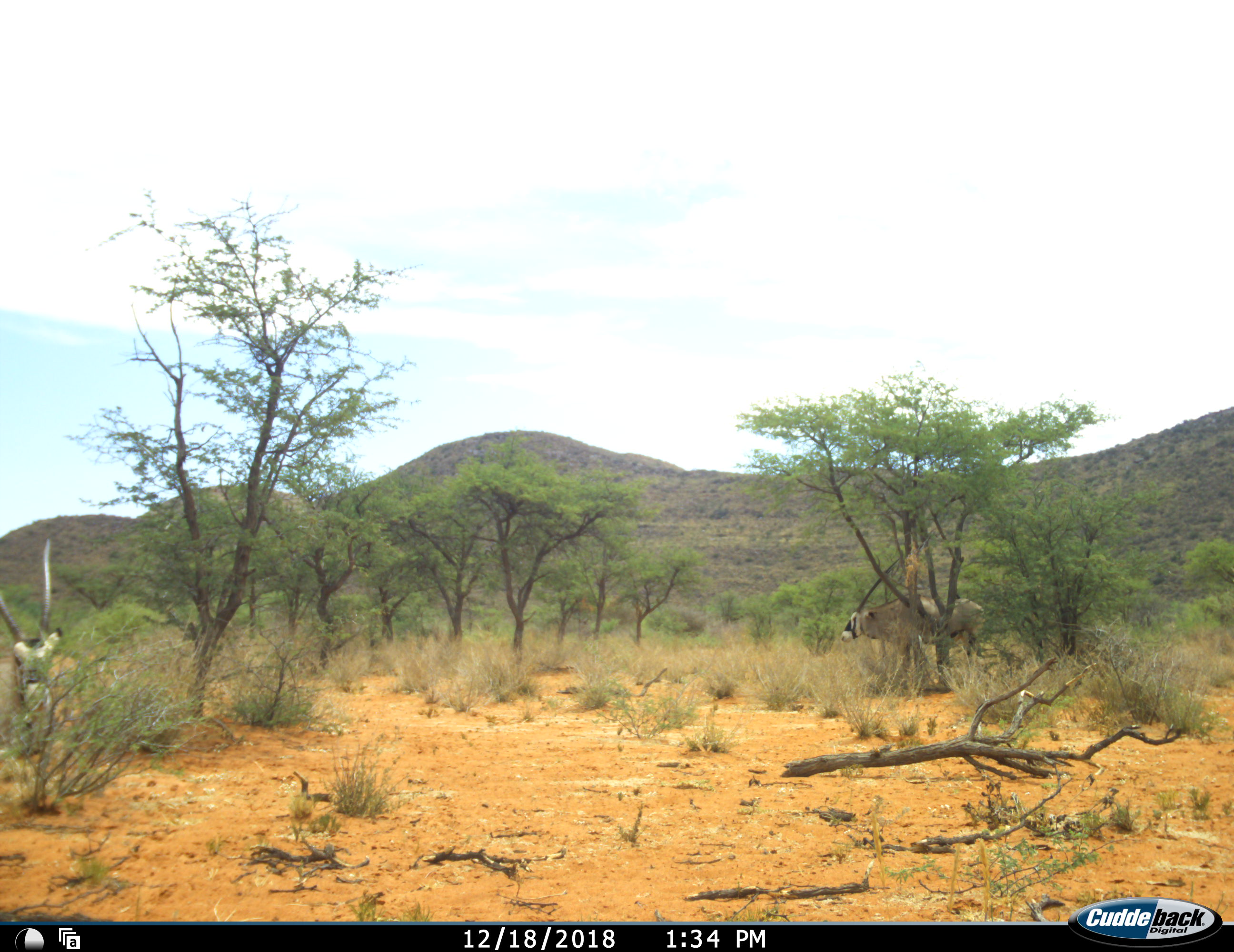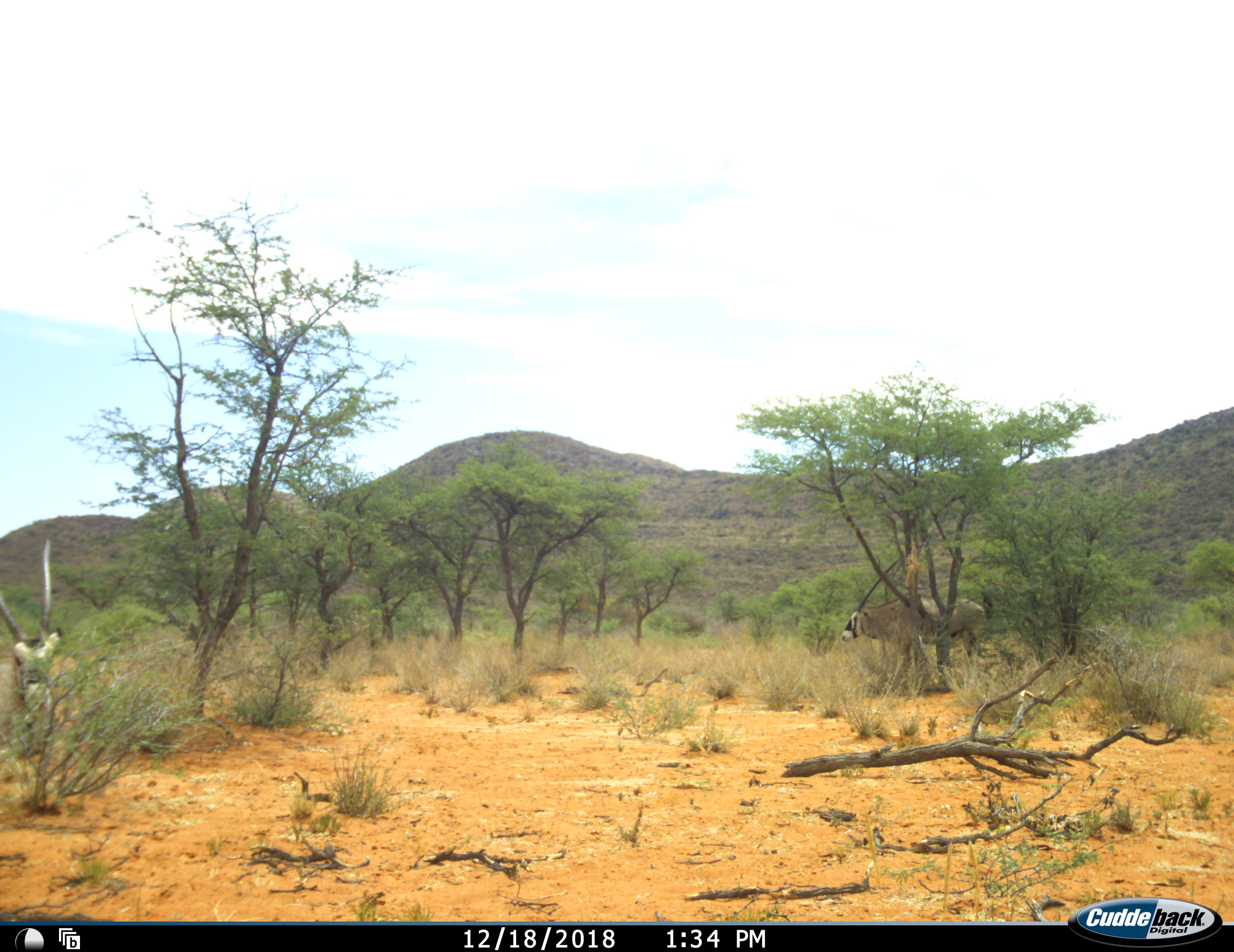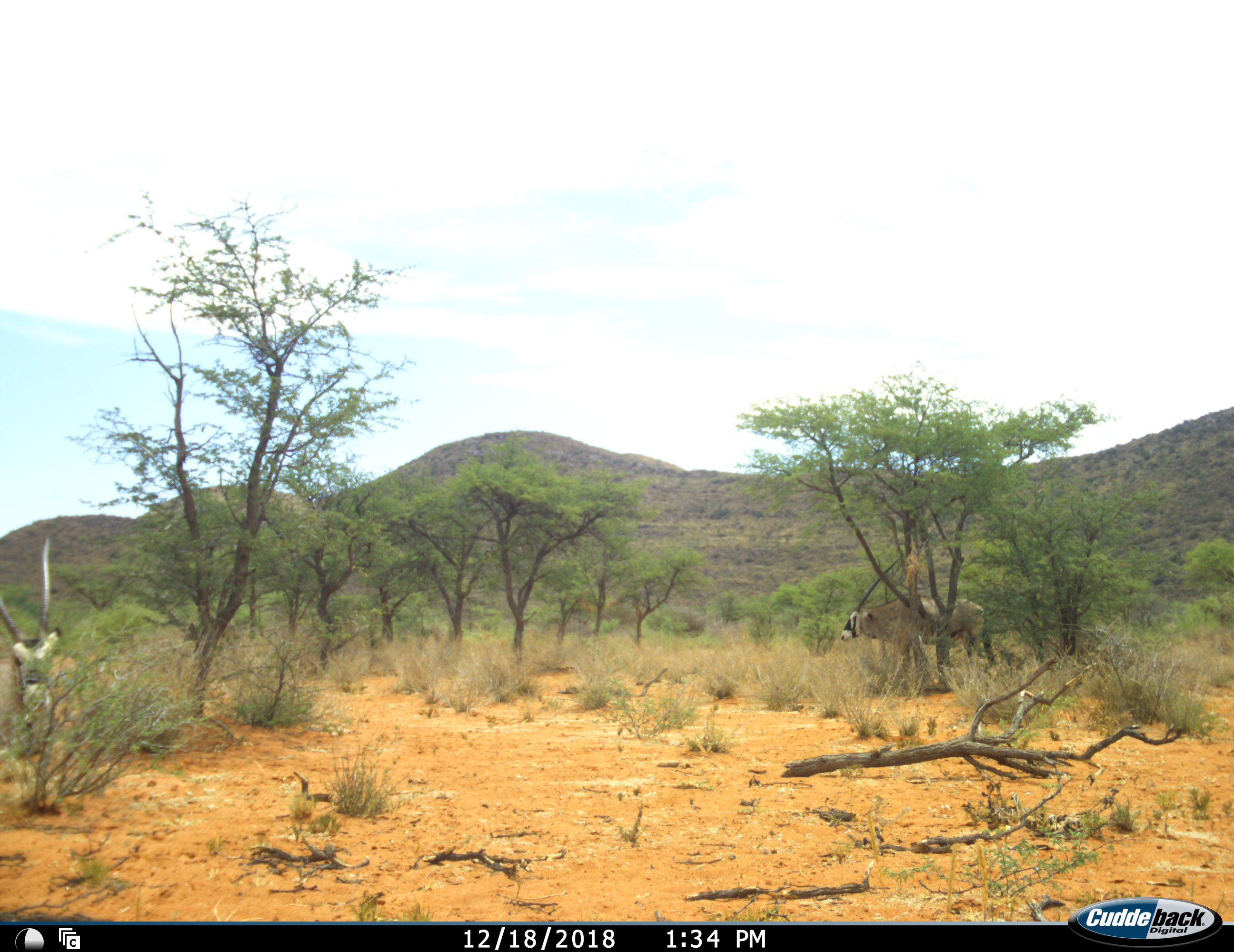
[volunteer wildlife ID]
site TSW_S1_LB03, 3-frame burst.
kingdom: Animalia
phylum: Chordata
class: Mammalia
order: Artiodactyla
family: Bovidae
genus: Oryx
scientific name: Oryx gazella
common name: gemsbok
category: oryx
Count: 2.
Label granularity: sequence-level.